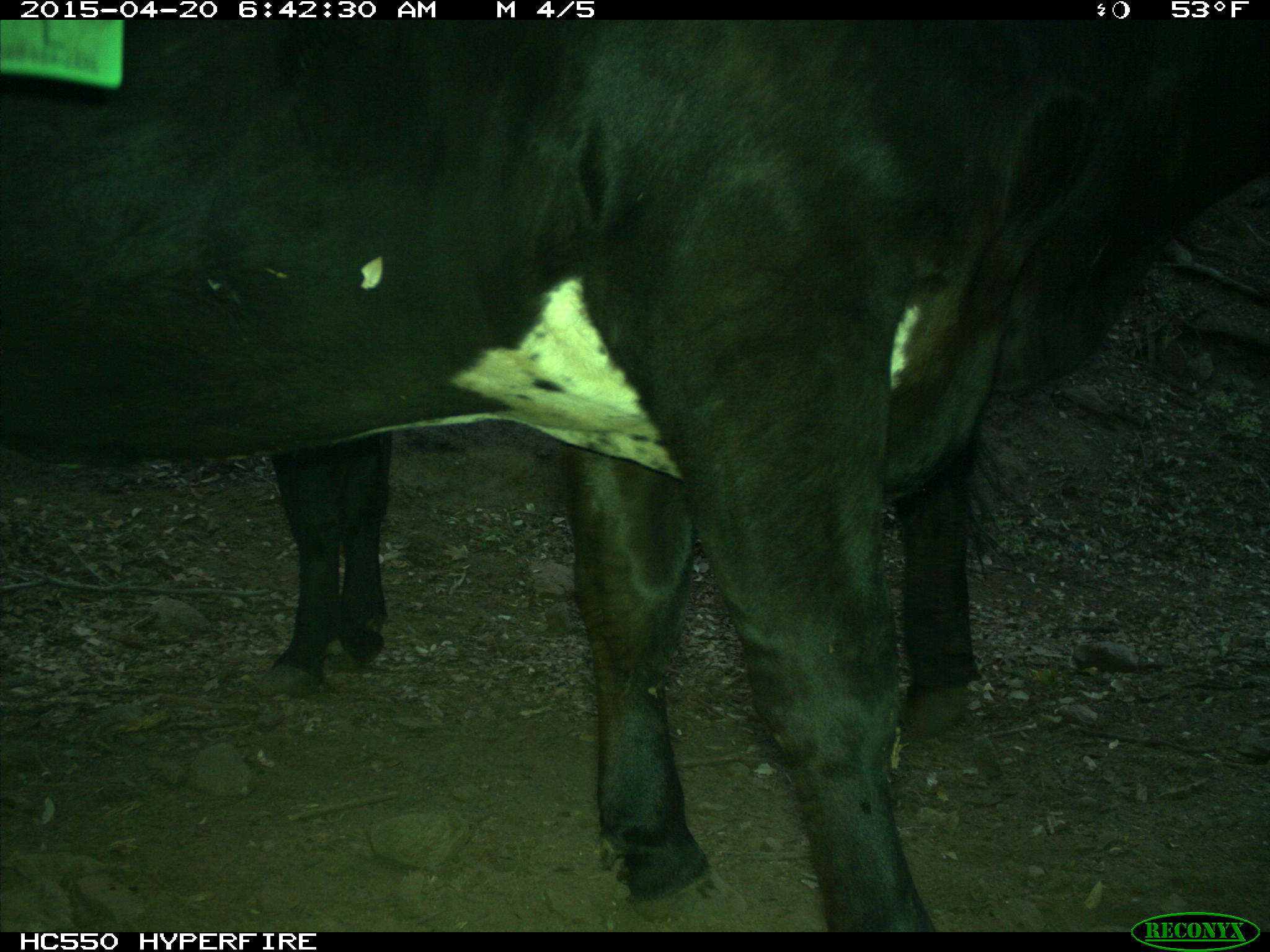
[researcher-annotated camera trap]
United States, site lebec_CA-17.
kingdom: Animalia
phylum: Chordata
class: Mammalia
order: Artiodactyla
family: Bovidae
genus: Bos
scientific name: Bos taurus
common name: domestic cow